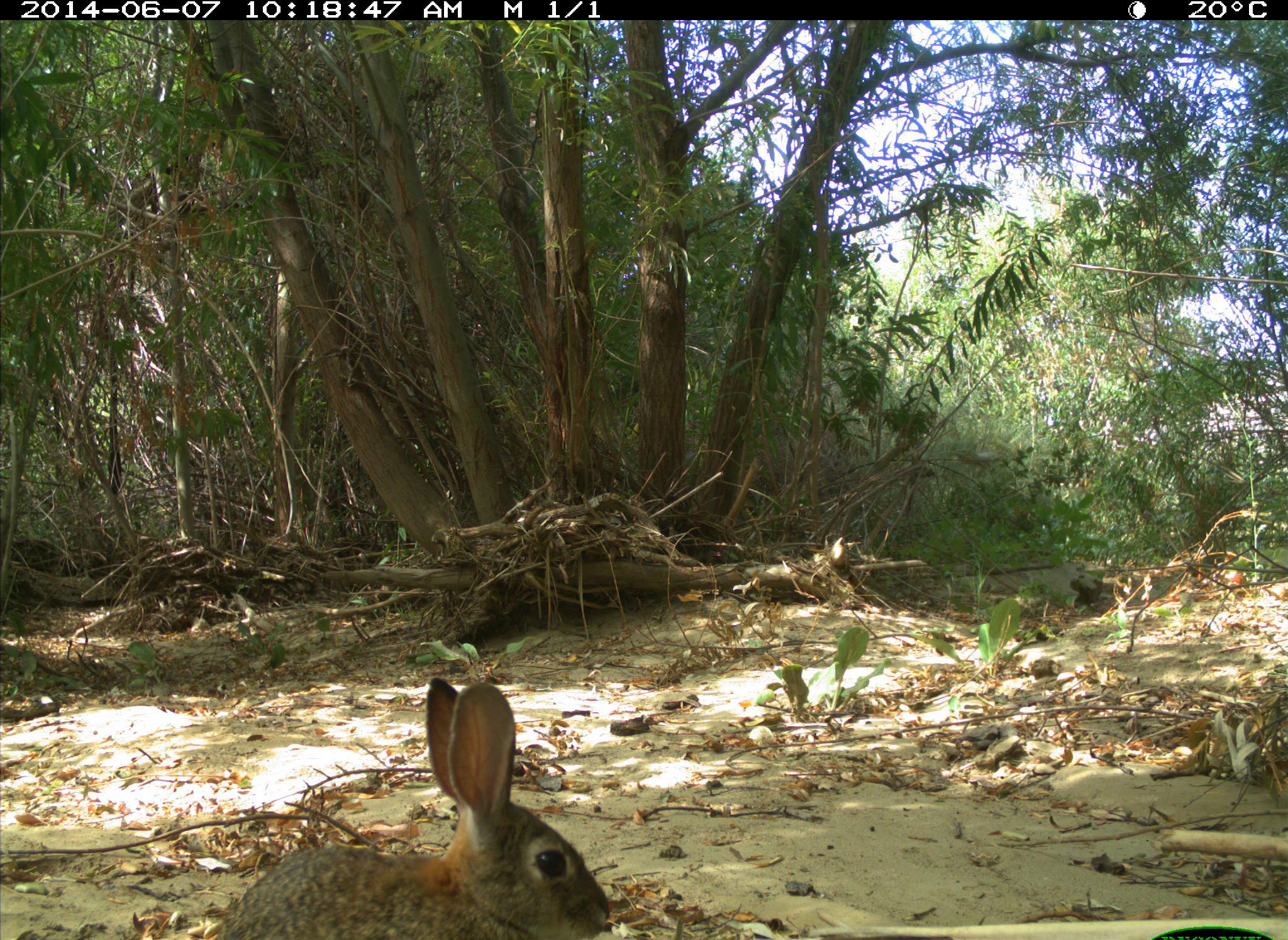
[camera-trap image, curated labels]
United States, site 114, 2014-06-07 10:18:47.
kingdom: Animalia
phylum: Chordata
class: Mammalia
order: Lagomorpha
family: Leporidae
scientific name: Leporidae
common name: rabbits and hares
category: rabbit